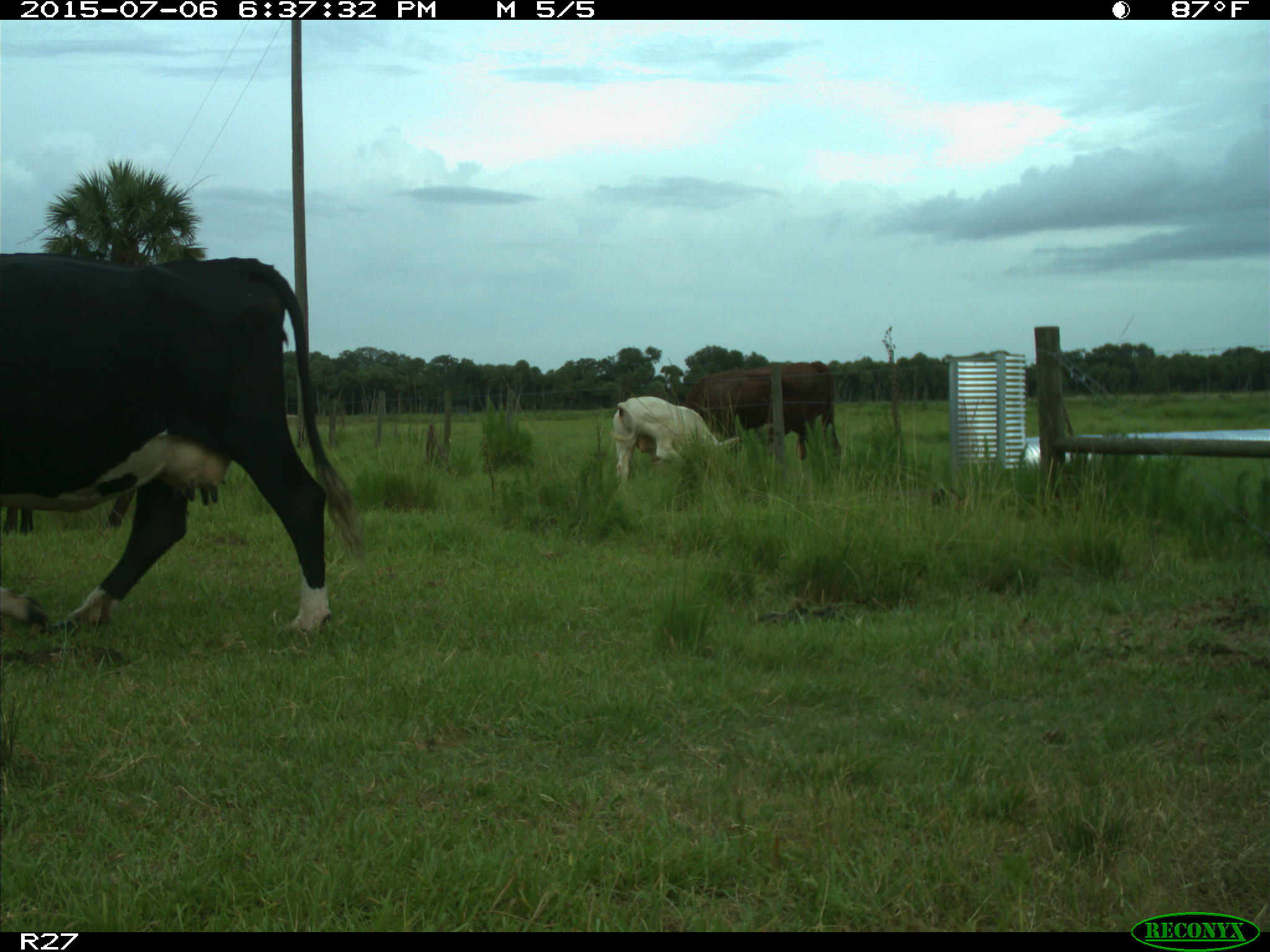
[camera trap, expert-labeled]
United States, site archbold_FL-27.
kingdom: Animalia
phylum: Chordata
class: Mammalia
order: Artiodactyla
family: Bovidae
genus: Bos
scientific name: Bos taurus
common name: domestic cow